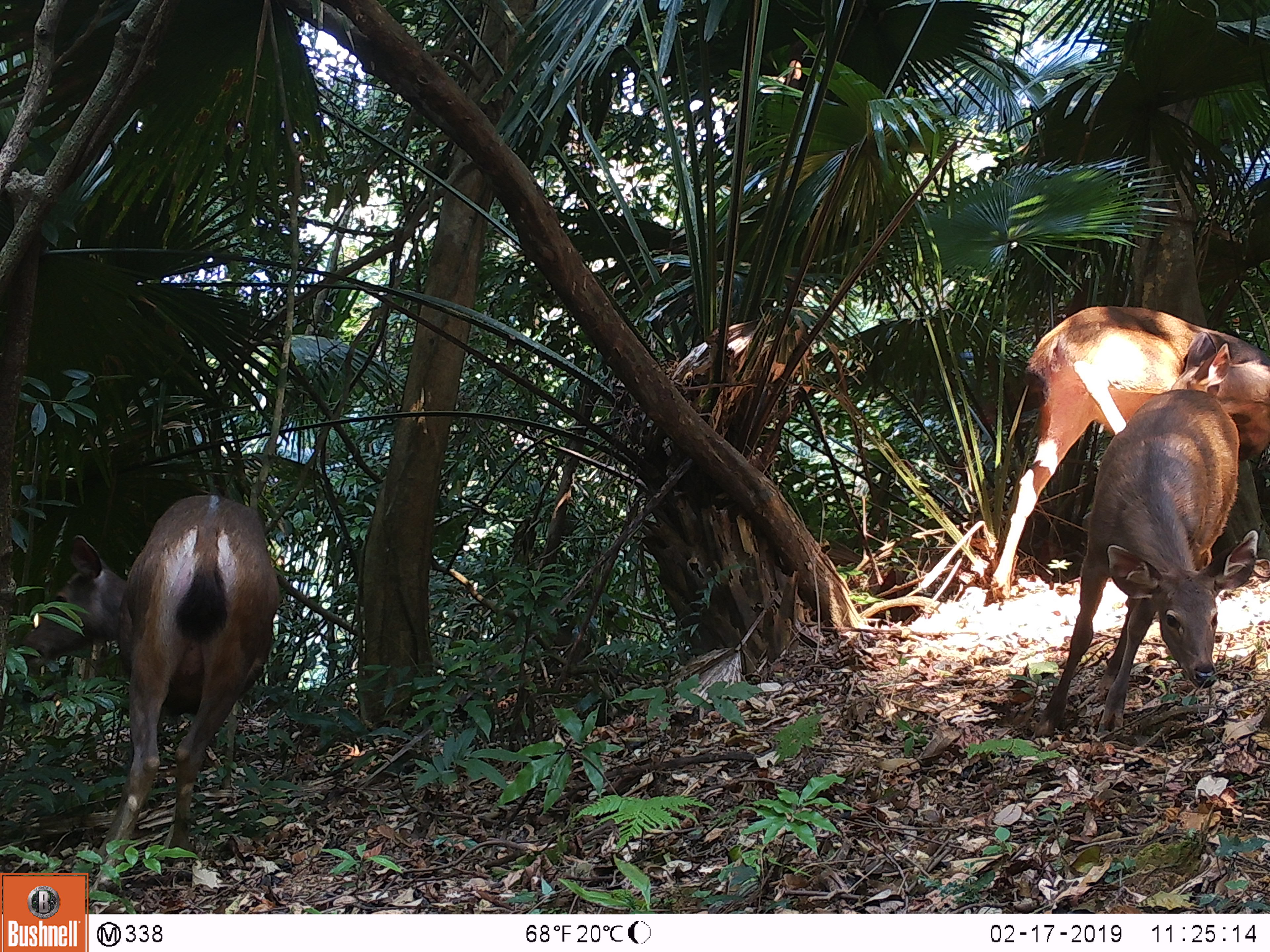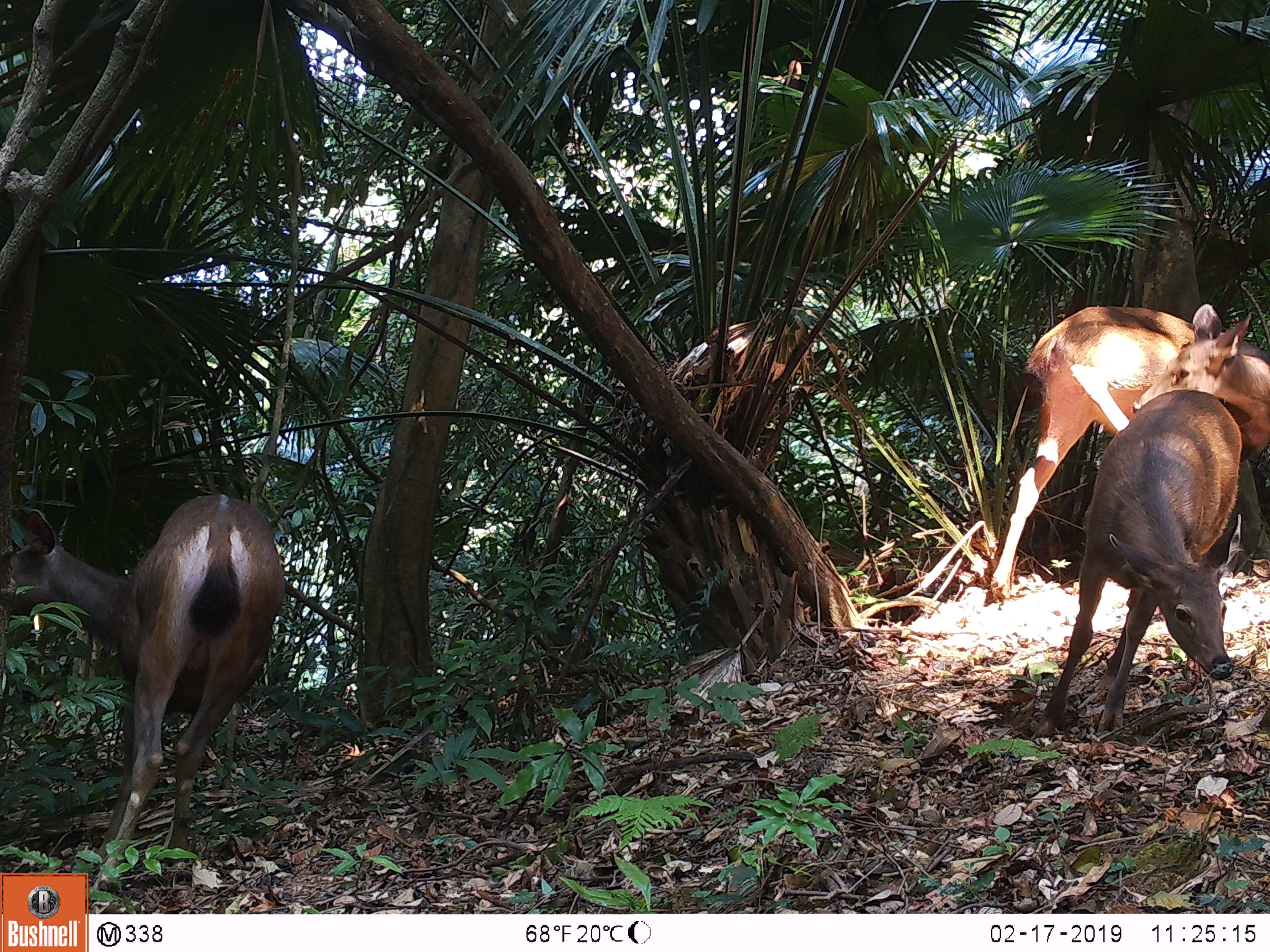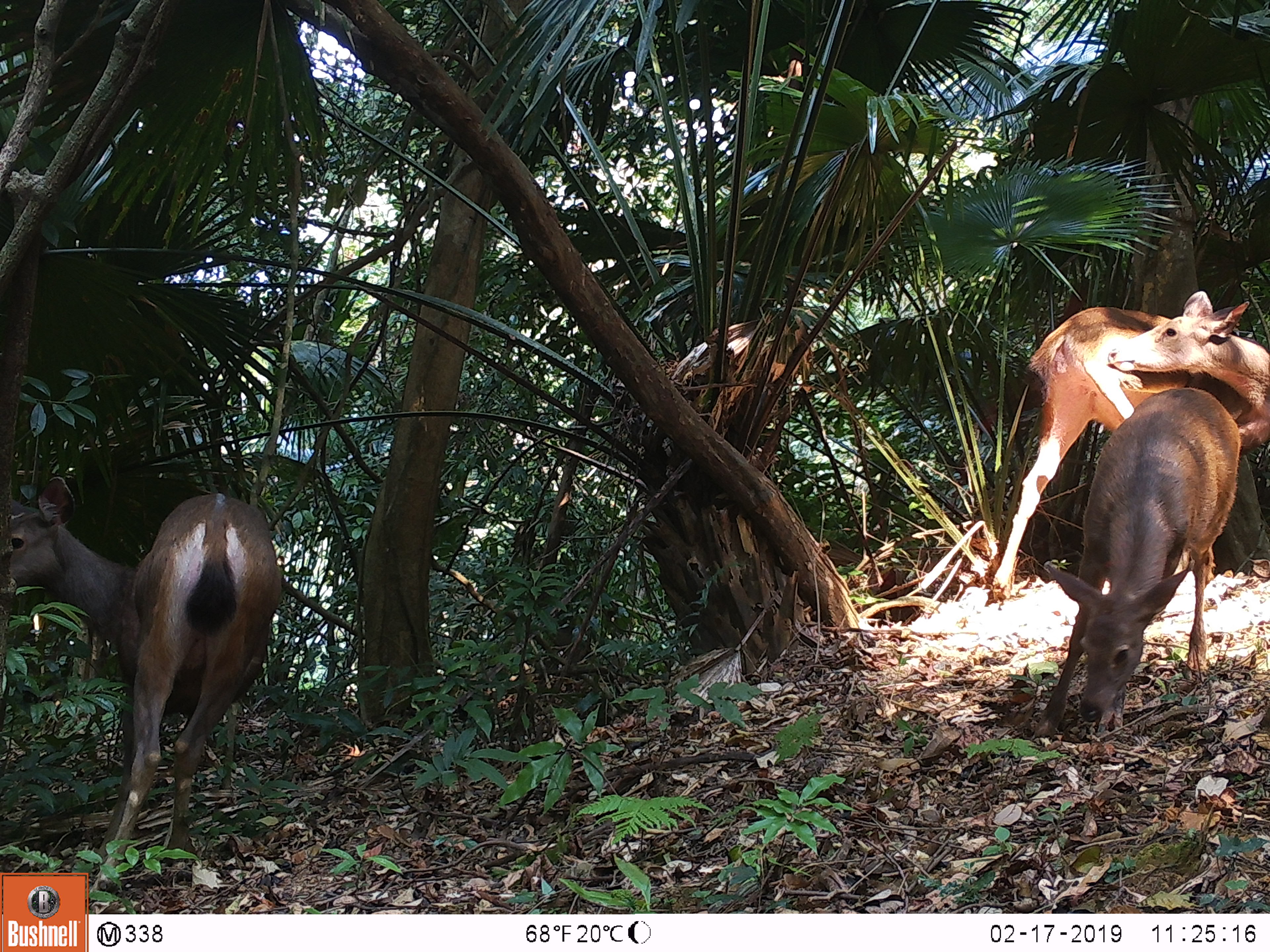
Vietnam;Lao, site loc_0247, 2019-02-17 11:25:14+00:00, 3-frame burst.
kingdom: Animalia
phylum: Chordata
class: Mammalia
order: Artiodactyla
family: Cervidae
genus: Rusa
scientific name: Rusa unicolor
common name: sambar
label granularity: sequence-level